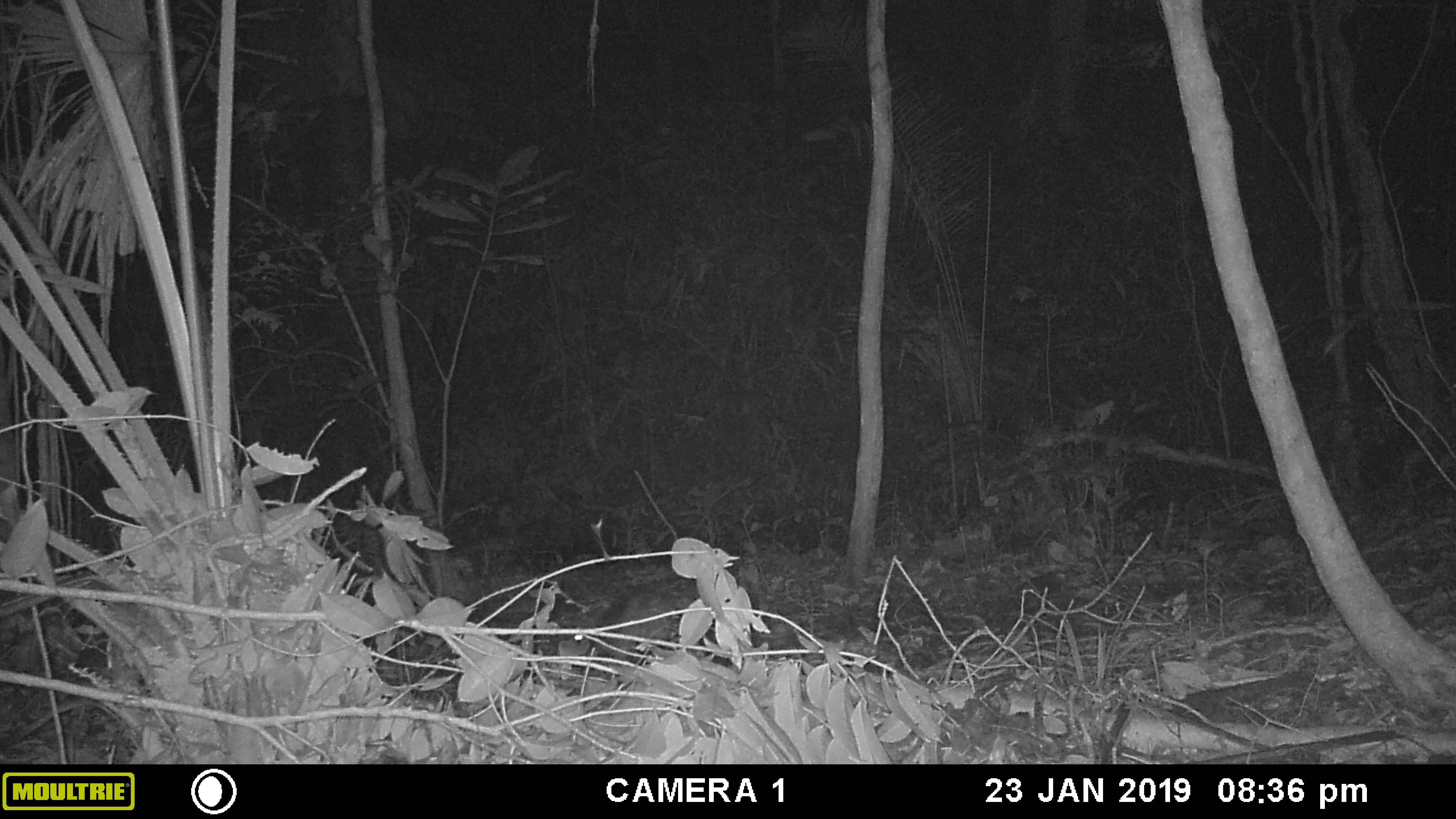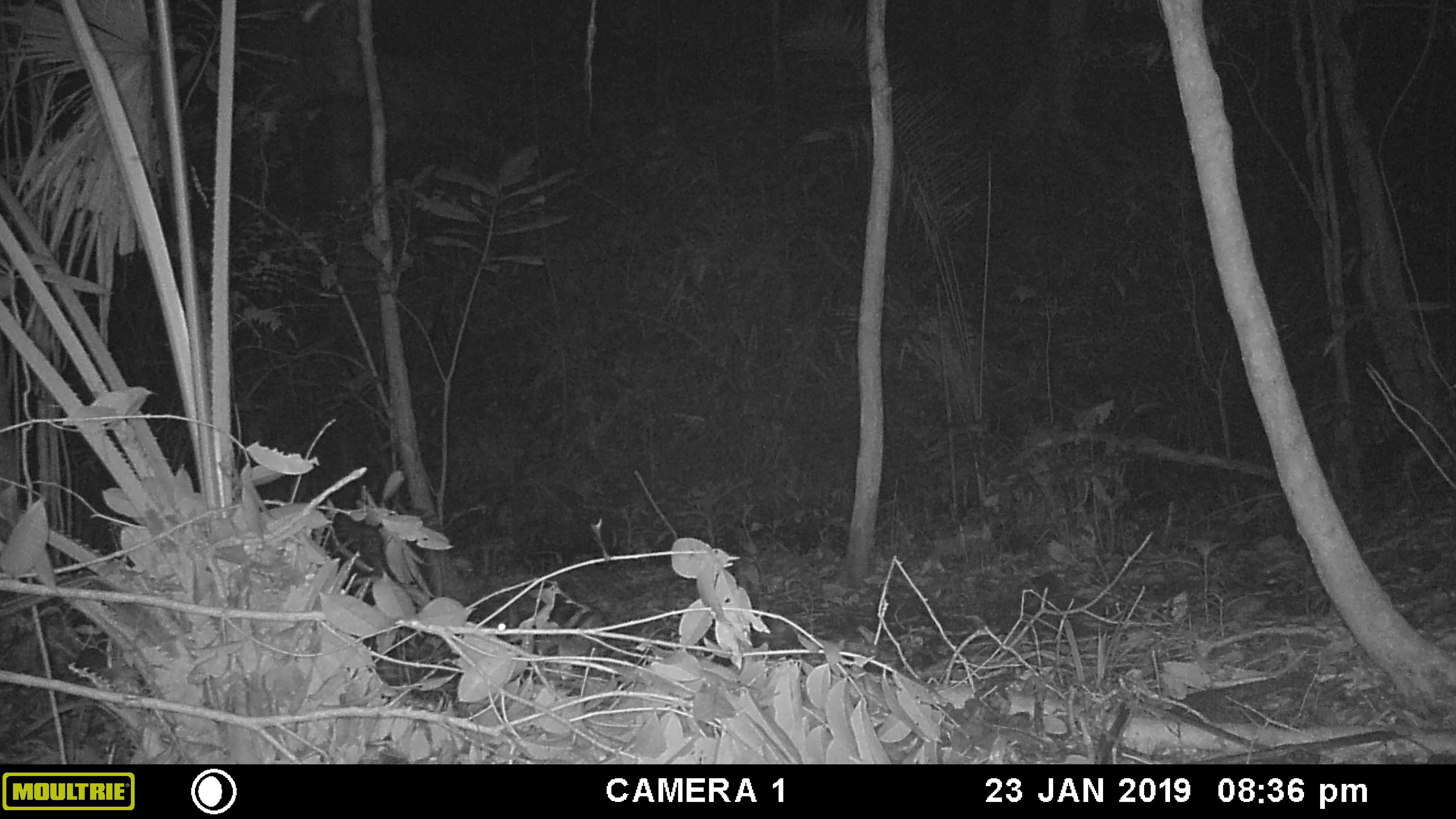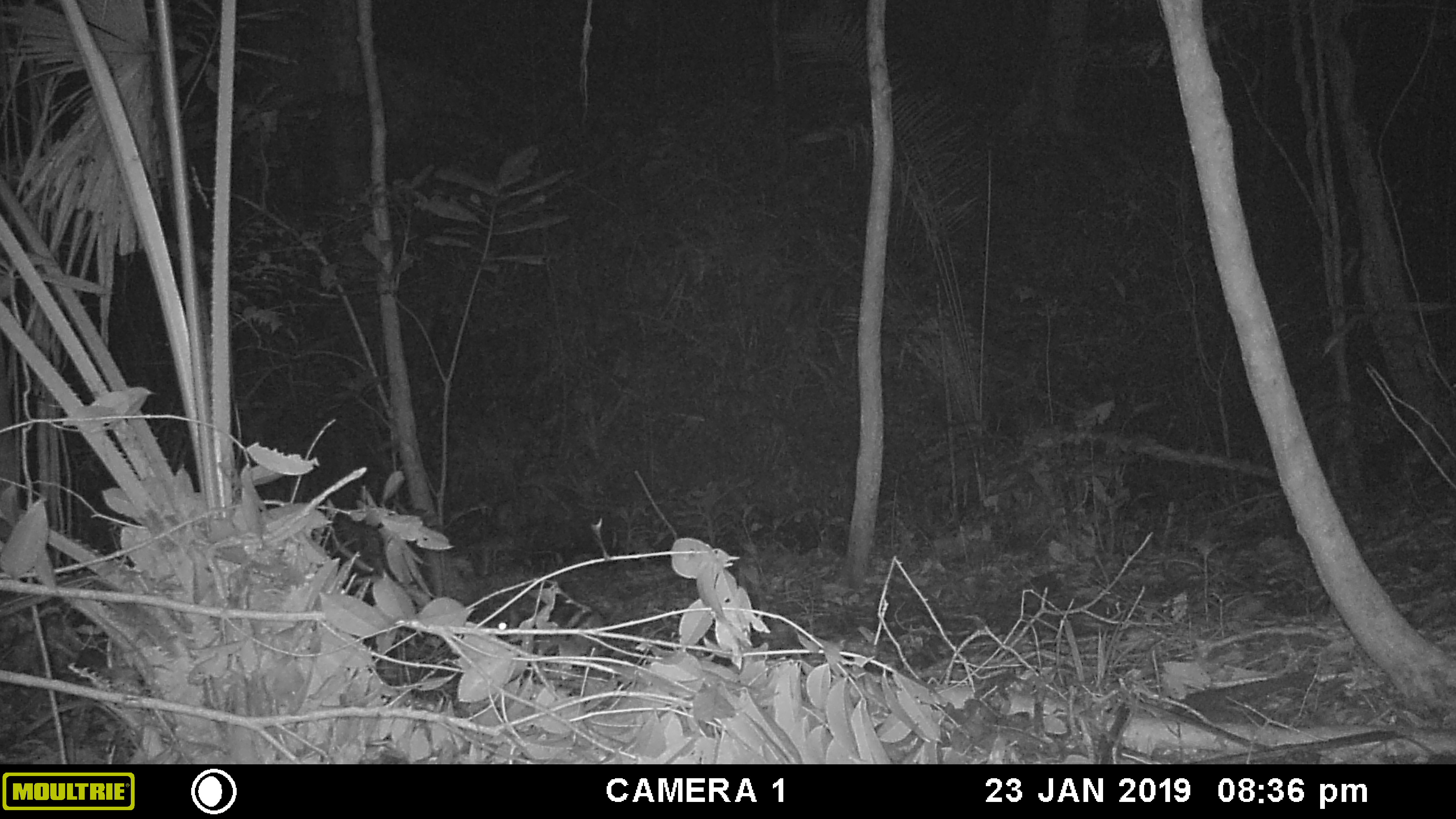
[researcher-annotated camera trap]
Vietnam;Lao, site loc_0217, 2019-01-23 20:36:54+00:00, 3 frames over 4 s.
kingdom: Animalia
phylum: Chordata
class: Mammalia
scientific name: Mammalia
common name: mammal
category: unidentified small mammal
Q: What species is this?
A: Unidentified small mammal (mammal) (Mammalia).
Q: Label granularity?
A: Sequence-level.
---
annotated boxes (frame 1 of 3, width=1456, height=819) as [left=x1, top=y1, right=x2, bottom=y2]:
unidentified small mammal: [left=564, top=576, right=698, bottom=661]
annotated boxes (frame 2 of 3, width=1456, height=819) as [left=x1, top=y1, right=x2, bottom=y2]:
unidentified small mammal: [left=467, top=584, right=619, bottom=676]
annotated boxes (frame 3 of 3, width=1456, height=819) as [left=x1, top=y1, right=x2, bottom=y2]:
unidentified small mammal: [left=465, top=584, right=610, bottom=677]